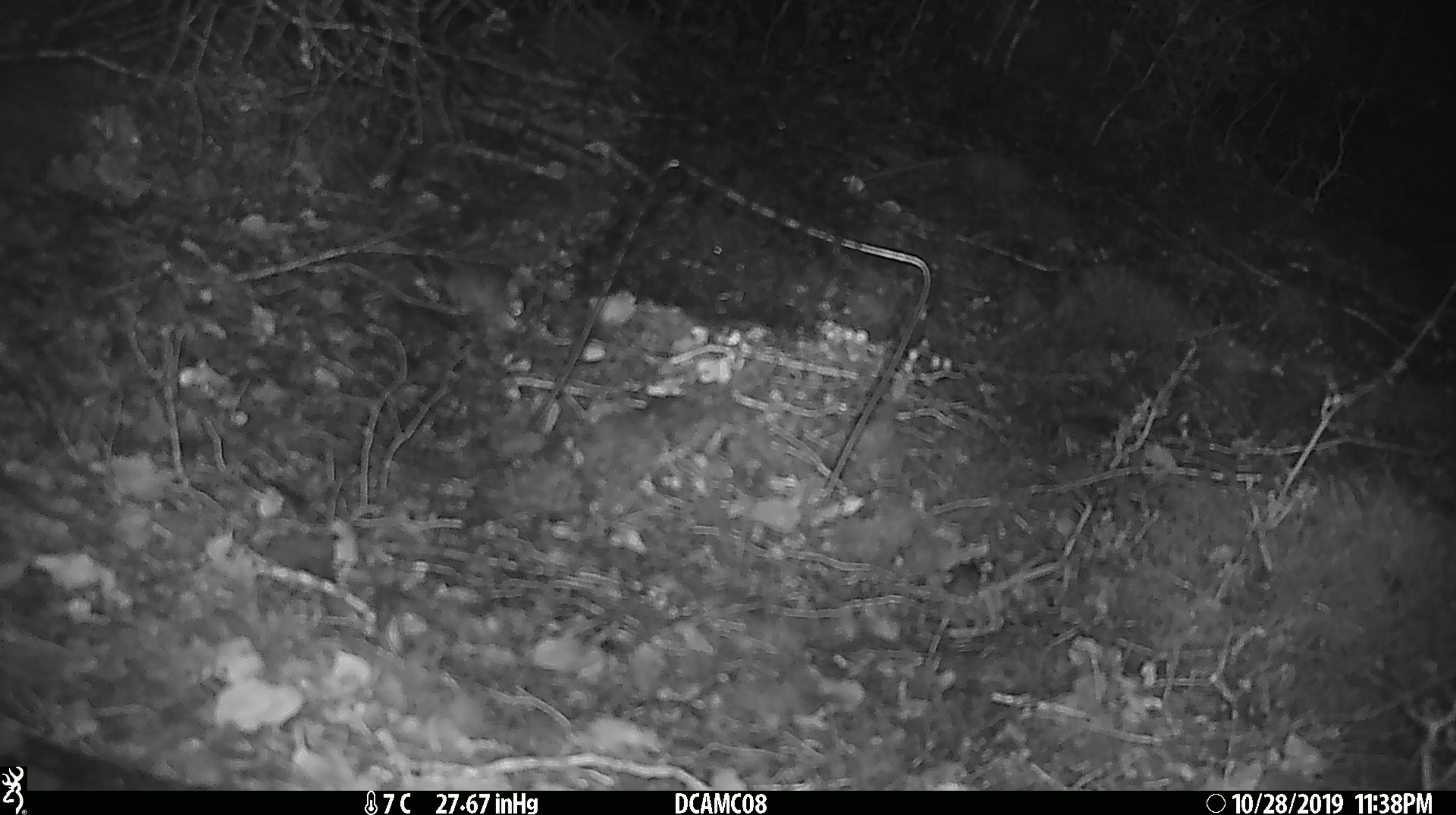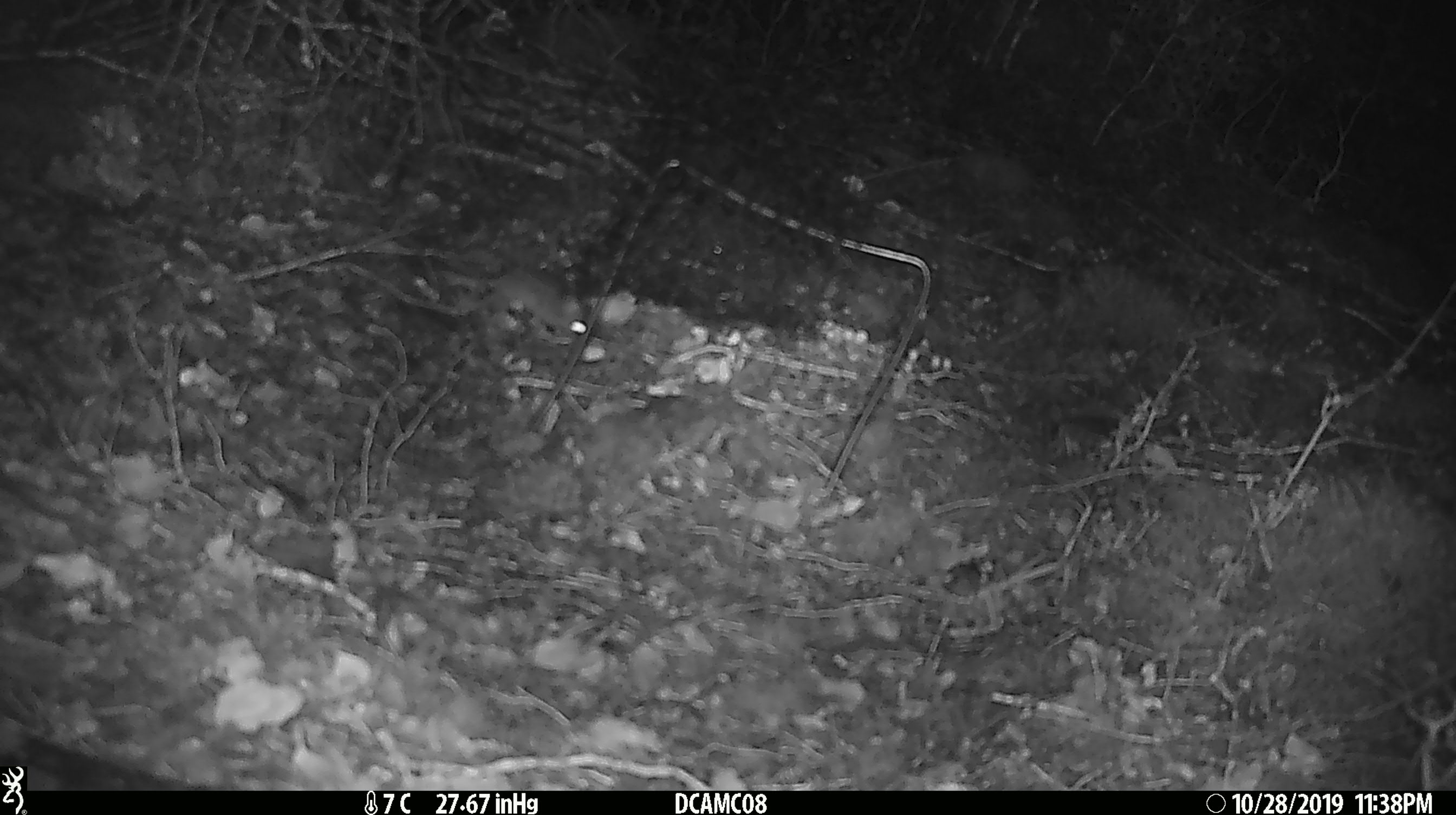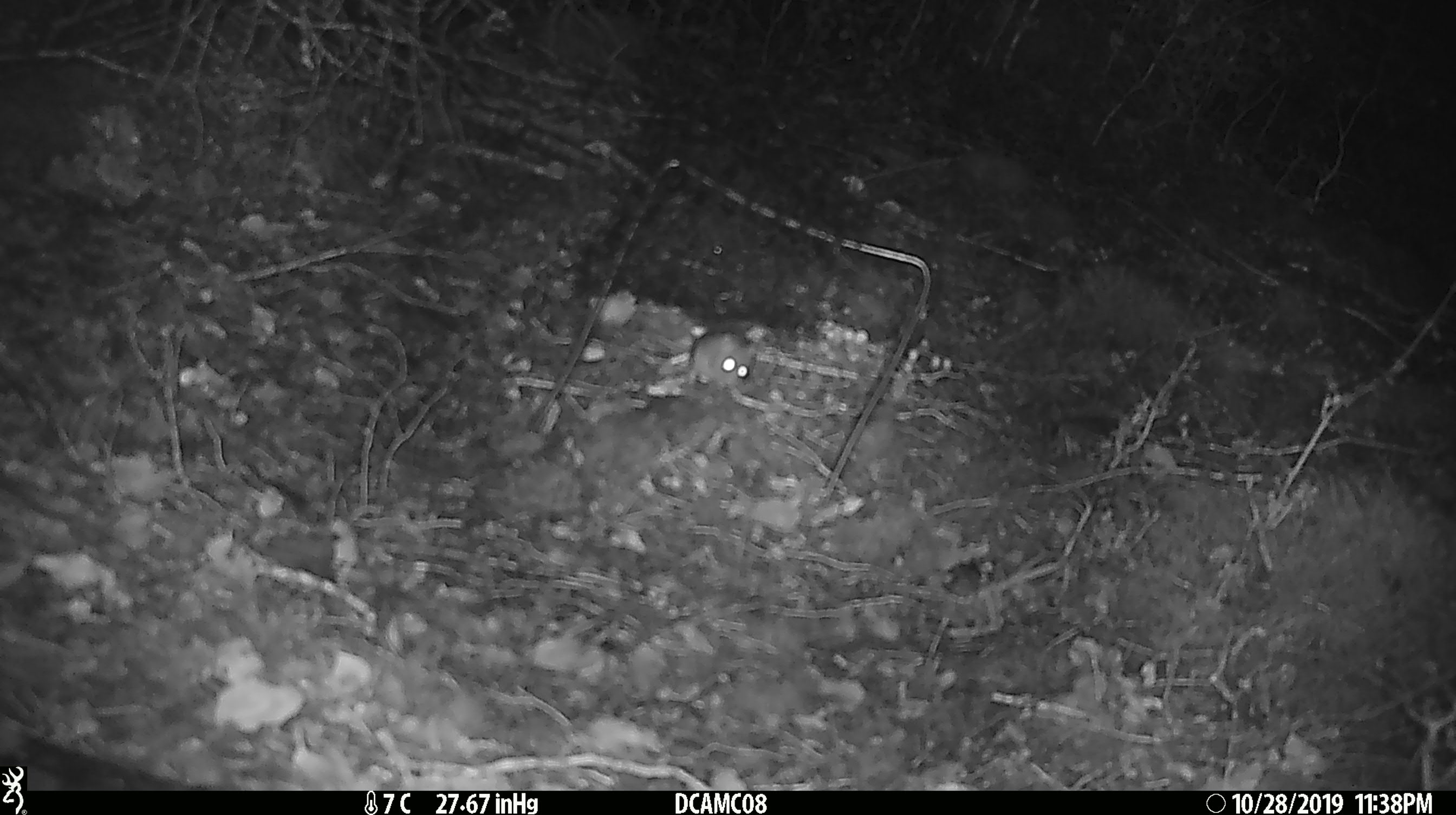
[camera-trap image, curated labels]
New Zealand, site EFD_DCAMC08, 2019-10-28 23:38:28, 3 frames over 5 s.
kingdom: Animalia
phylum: Chordata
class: Mammalia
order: Rodentia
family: Muridae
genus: Mus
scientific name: Mus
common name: mouse